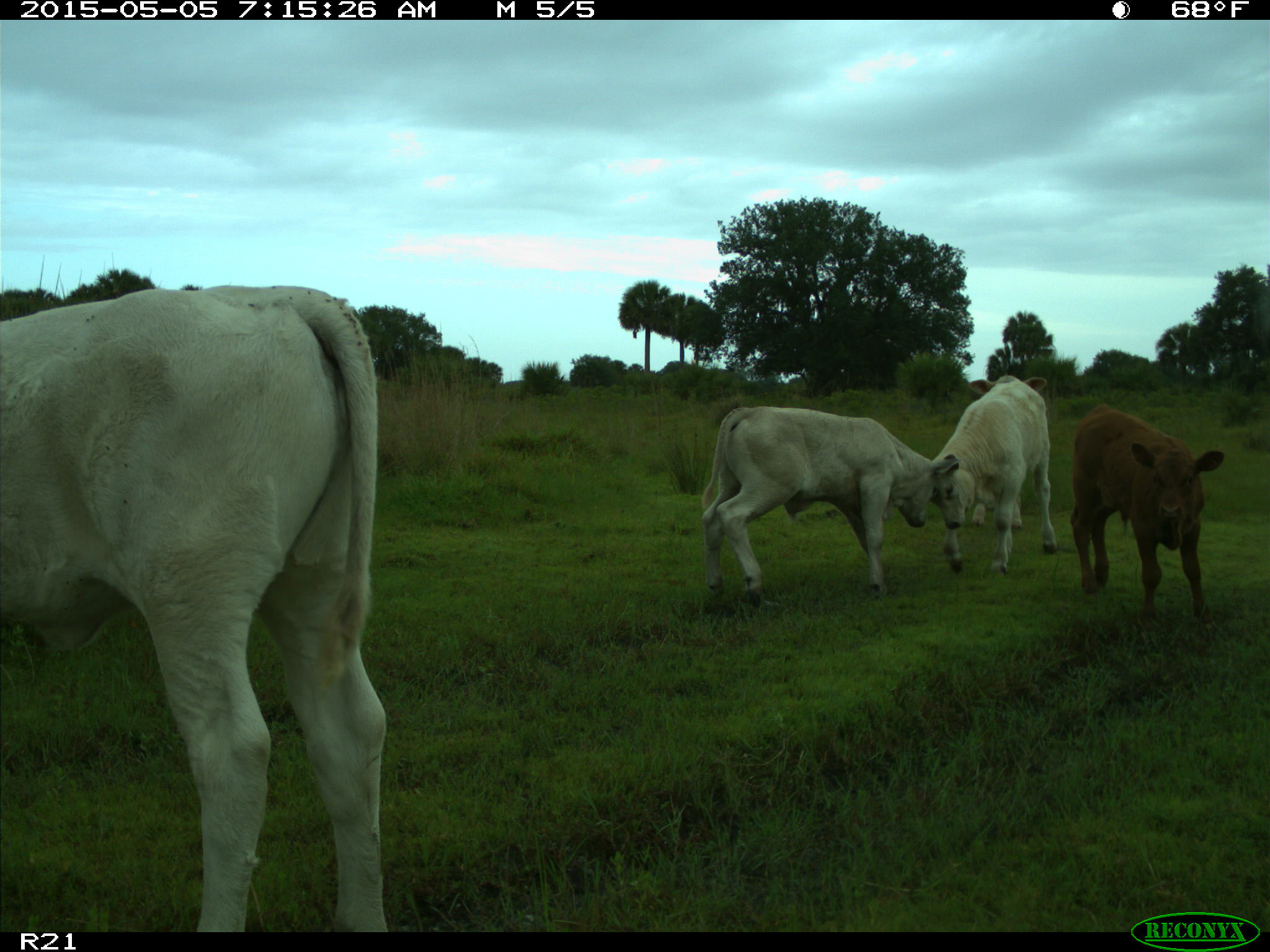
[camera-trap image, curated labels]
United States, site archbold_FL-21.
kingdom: Animalia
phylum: Chordata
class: Mammalia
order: Artiodactyla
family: Bovidae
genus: Bos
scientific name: Bos taurus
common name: domestic cow